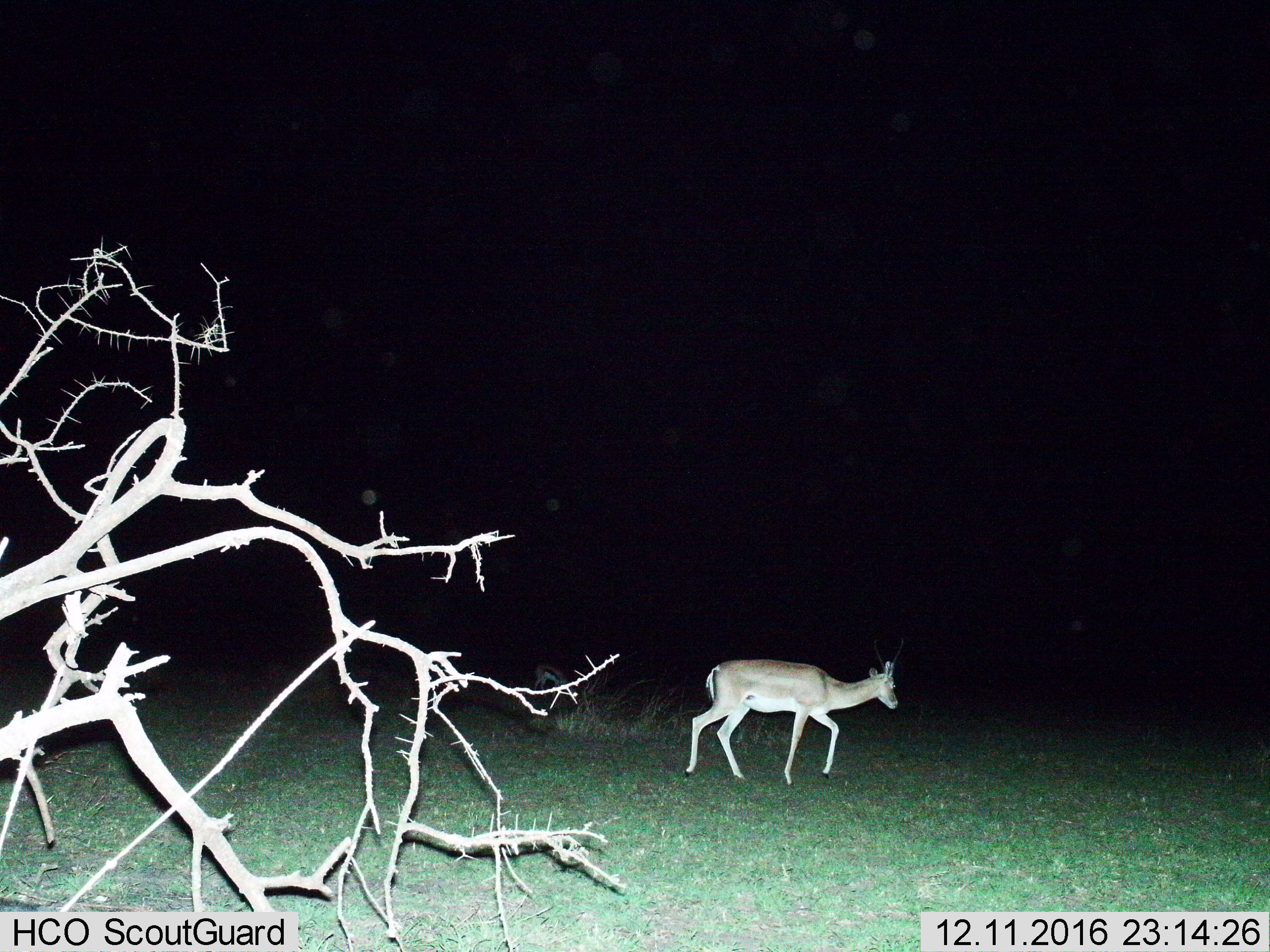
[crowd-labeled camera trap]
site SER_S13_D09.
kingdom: Animalia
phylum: Chordata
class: Mammalia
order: Artiodactyla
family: Bovidae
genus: Nanger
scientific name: Nanger granti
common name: grant's gazelle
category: gazellegrants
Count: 1.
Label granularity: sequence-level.